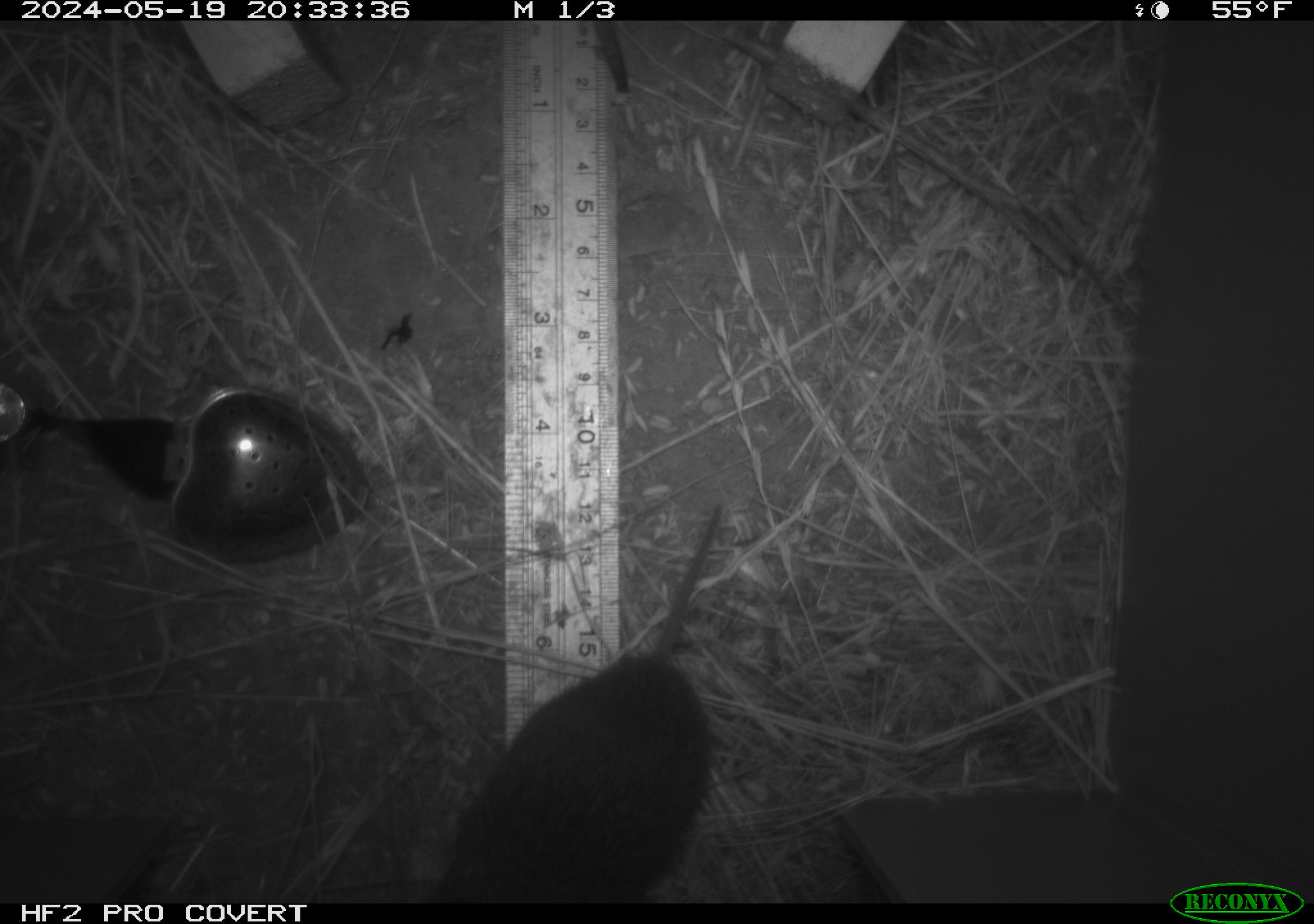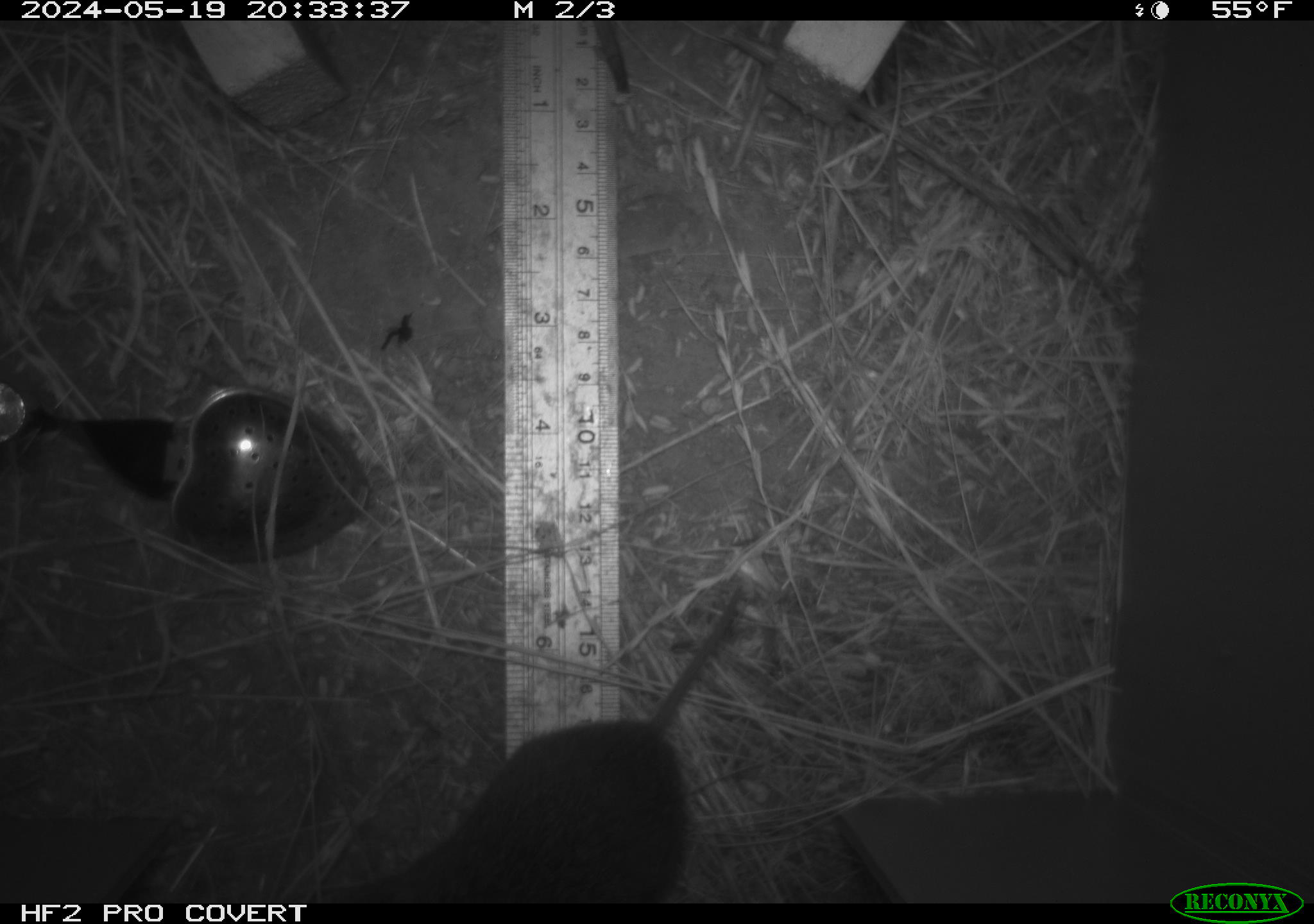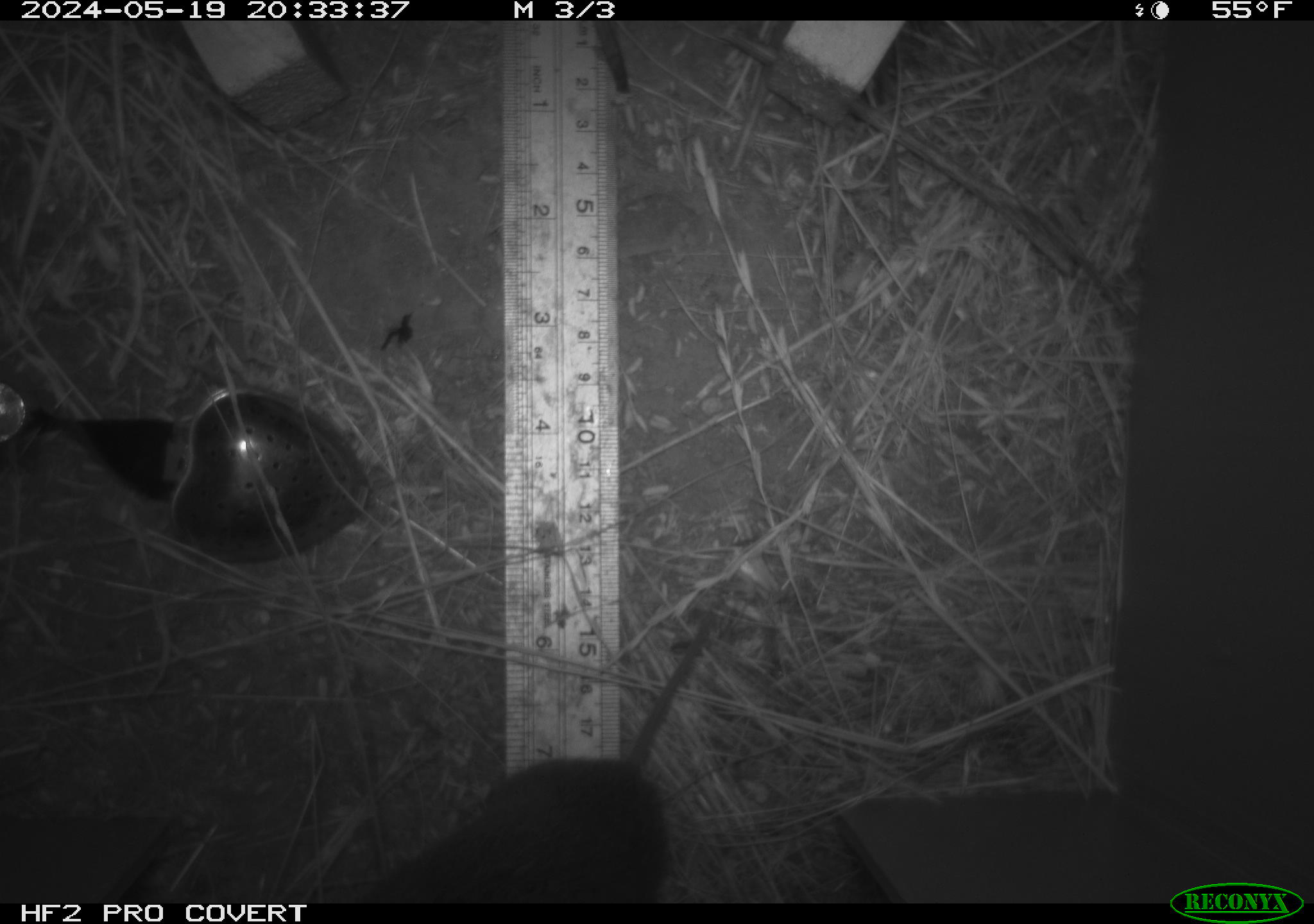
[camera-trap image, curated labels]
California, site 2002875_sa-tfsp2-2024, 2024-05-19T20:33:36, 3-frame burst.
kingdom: Animalia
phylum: Chordata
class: Mammalia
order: Rodentia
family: Cricetidae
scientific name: Arvicolinae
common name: voles, lemmings, and muskrats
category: arvicolinae subfamily